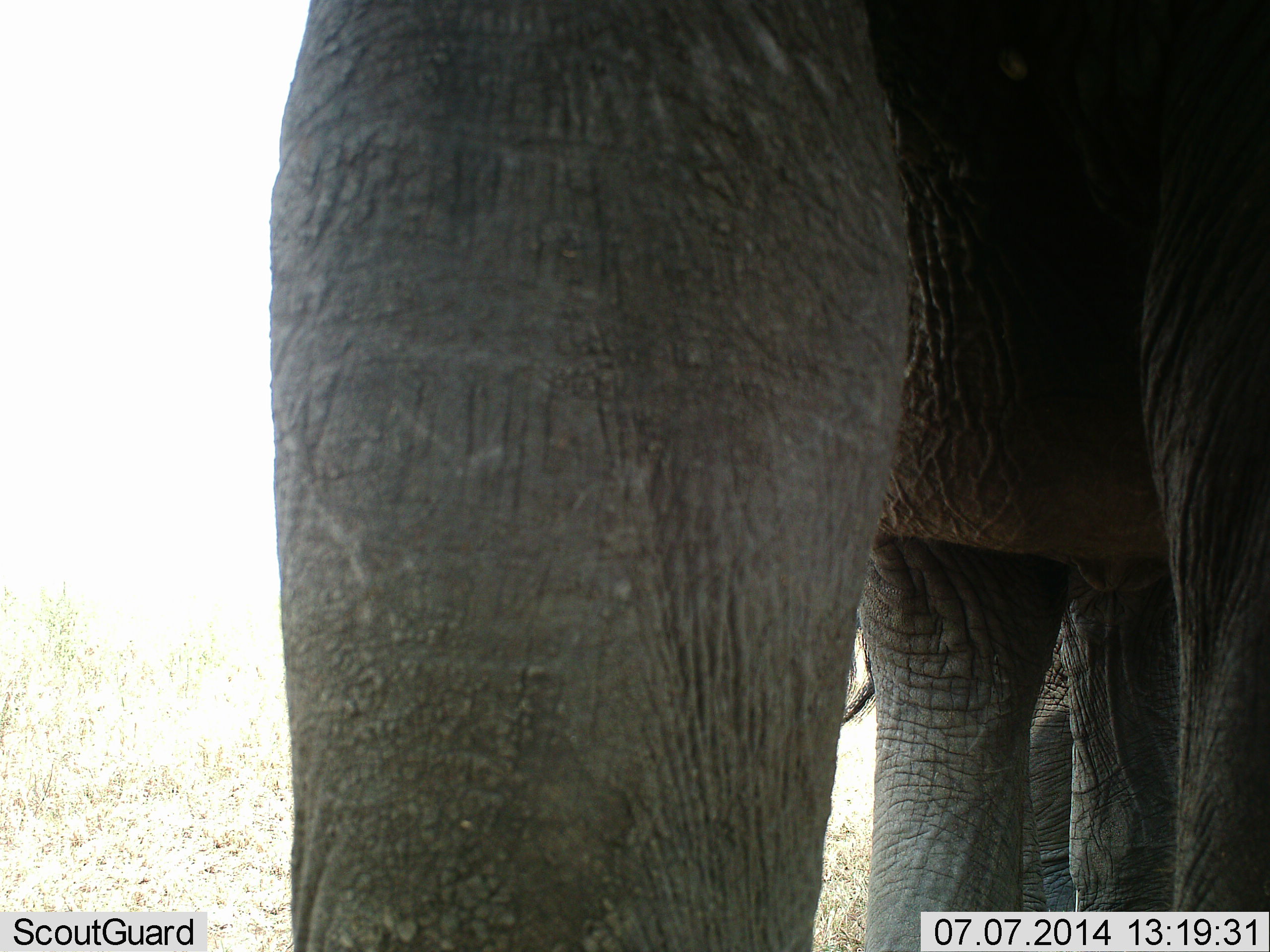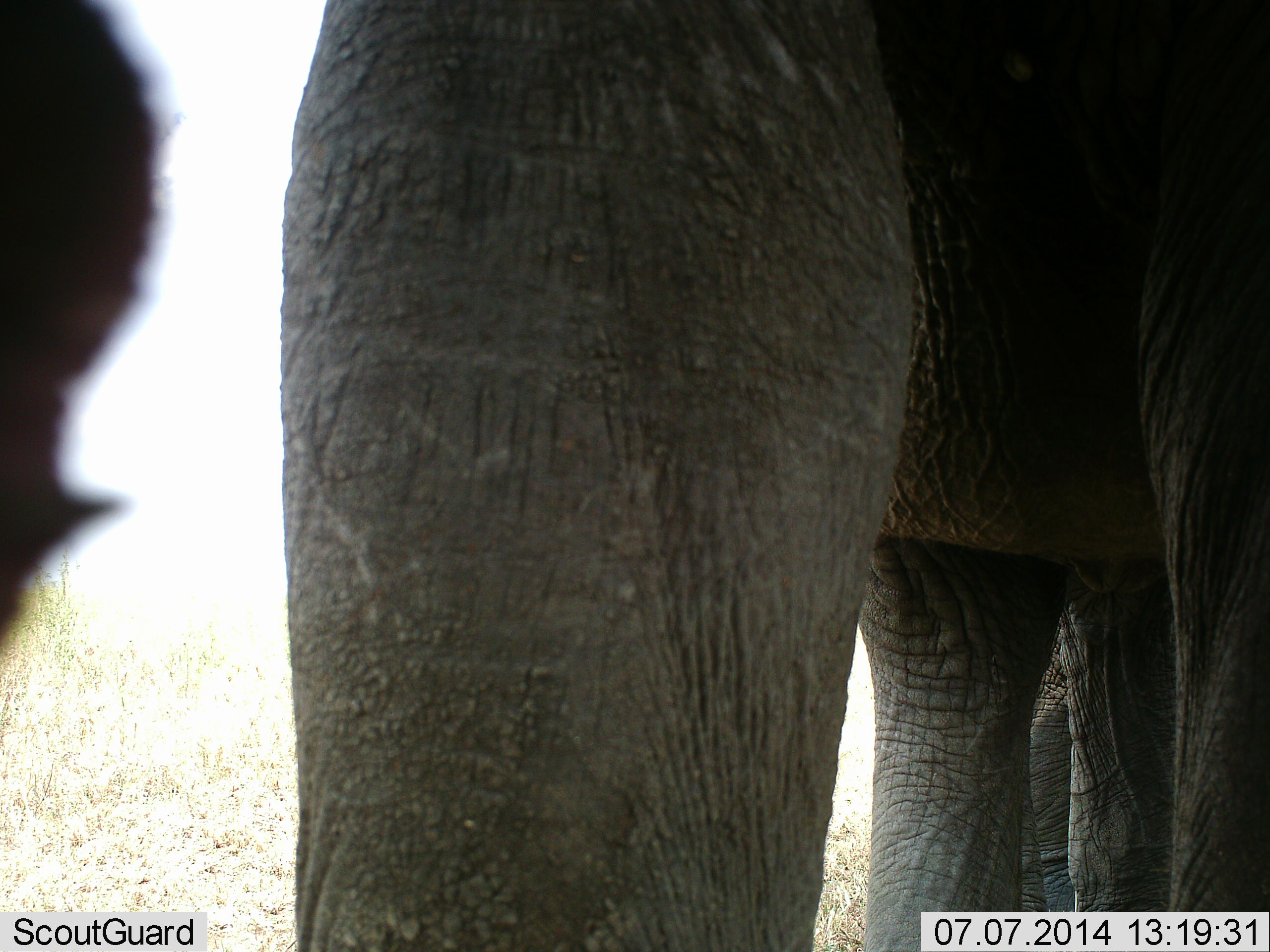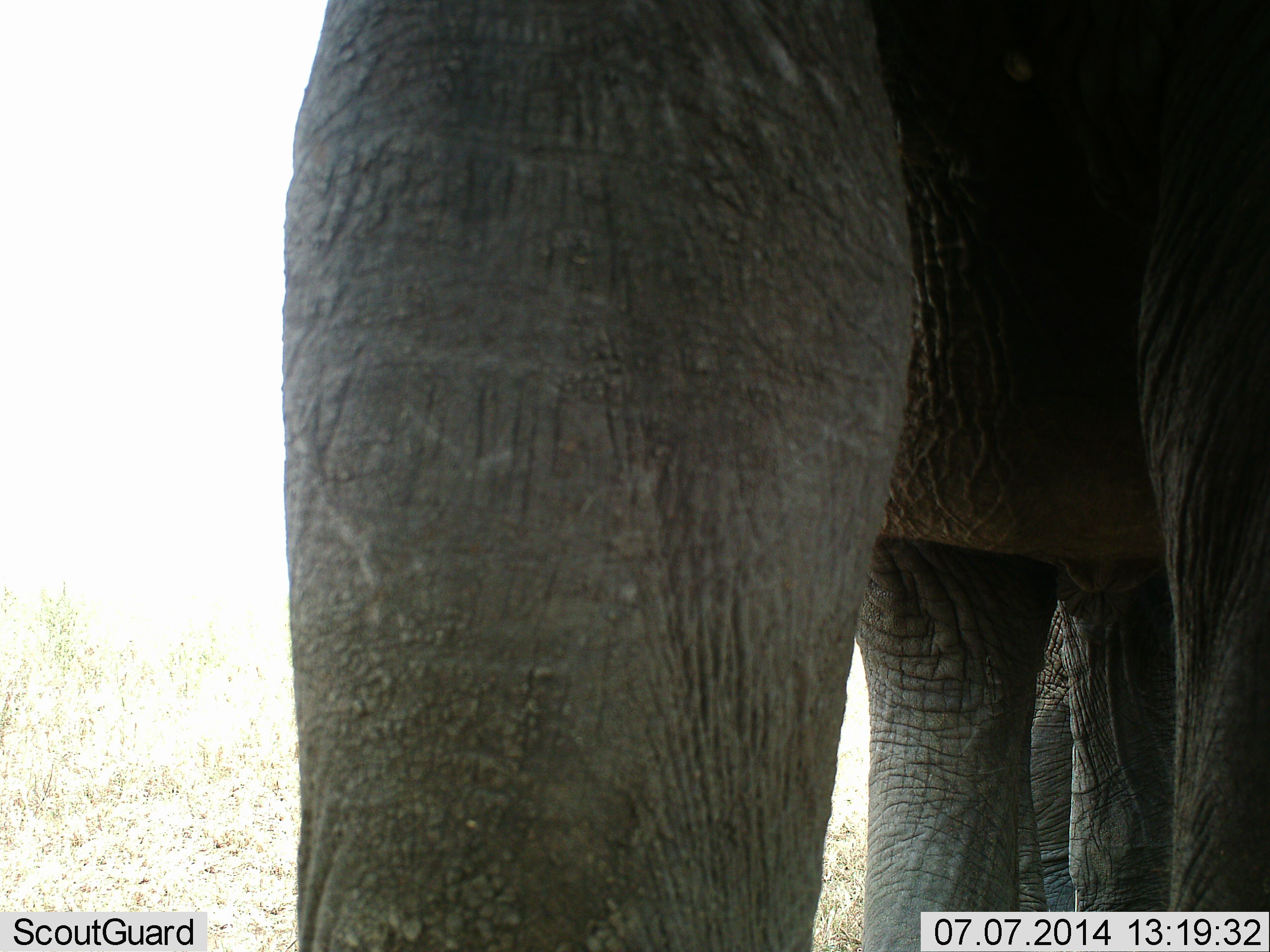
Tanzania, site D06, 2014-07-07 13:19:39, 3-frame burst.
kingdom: Animalia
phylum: Chordata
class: Mammalia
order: Proboscidea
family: Elephantidae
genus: Loxodonta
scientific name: Loxodonta africana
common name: african bush elephant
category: elephant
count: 2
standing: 100%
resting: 0%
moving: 0%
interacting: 0%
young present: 0%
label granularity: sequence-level